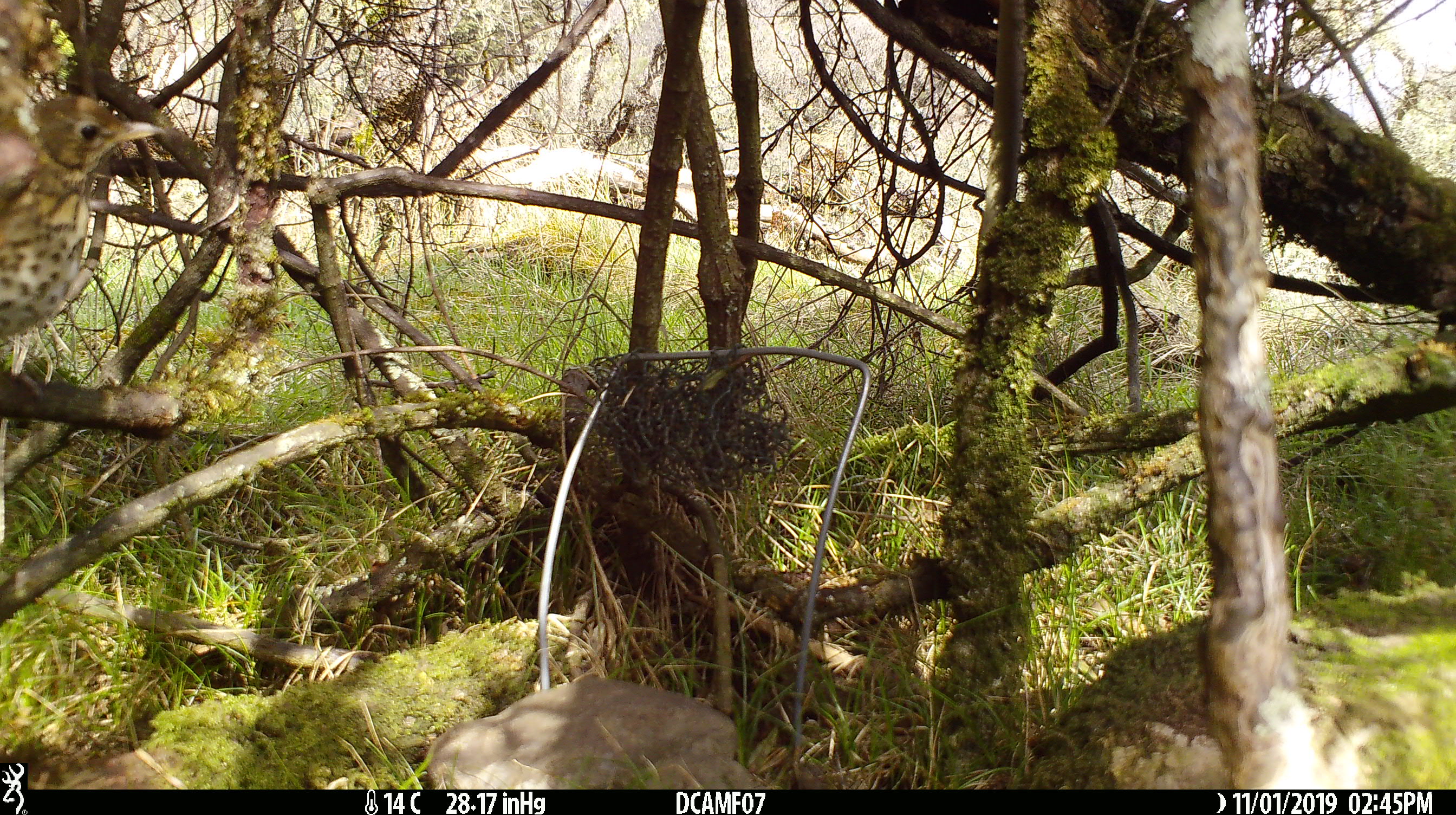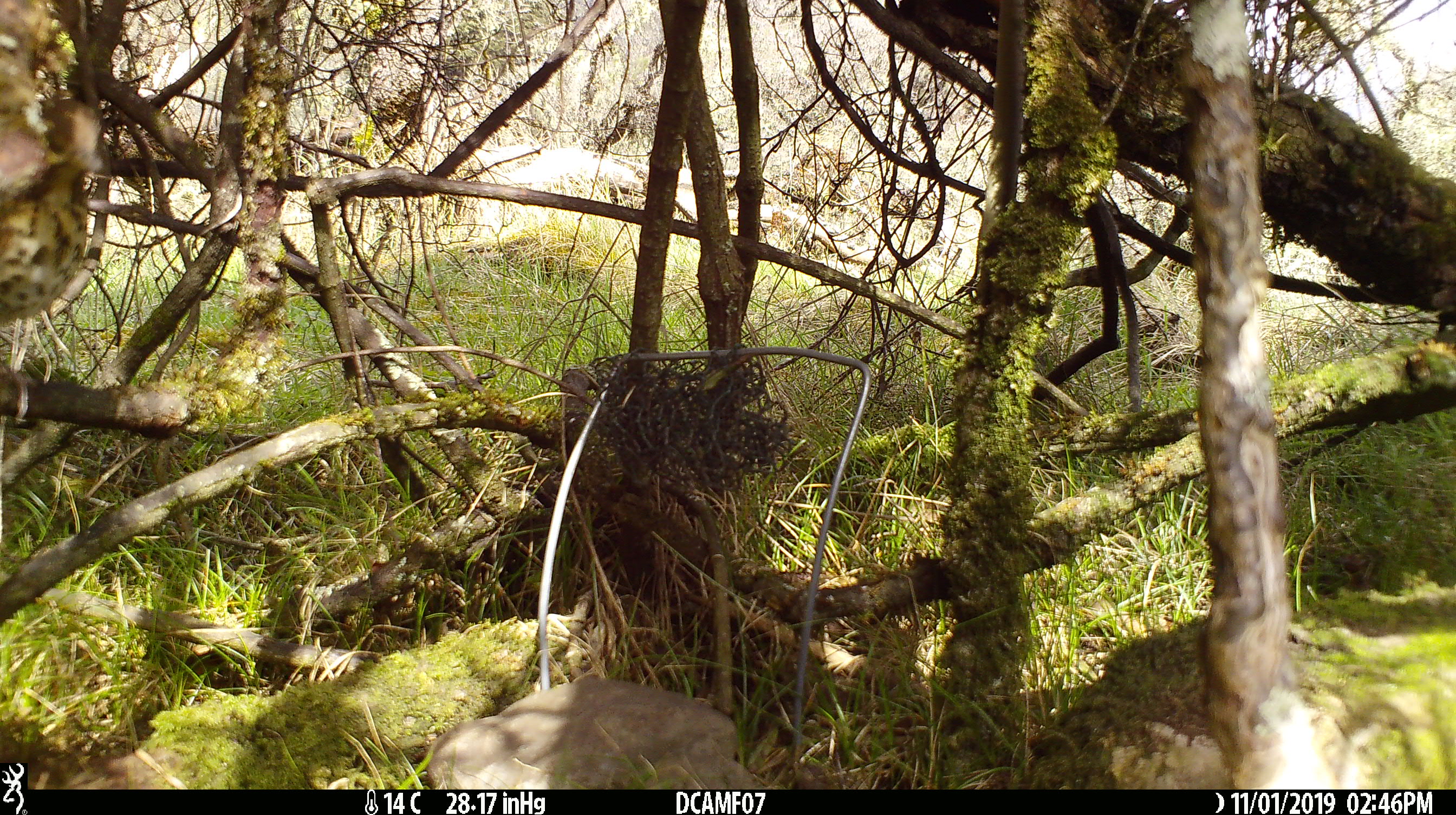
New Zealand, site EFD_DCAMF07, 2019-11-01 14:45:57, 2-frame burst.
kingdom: Animalia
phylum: Chordata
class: Aves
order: Passeriformes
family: Turdidae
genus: Turdus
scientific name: Turdus philomelos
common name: song thrush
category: thrush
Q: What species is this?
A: Thrush (song thrush) (Turdus philomelos).